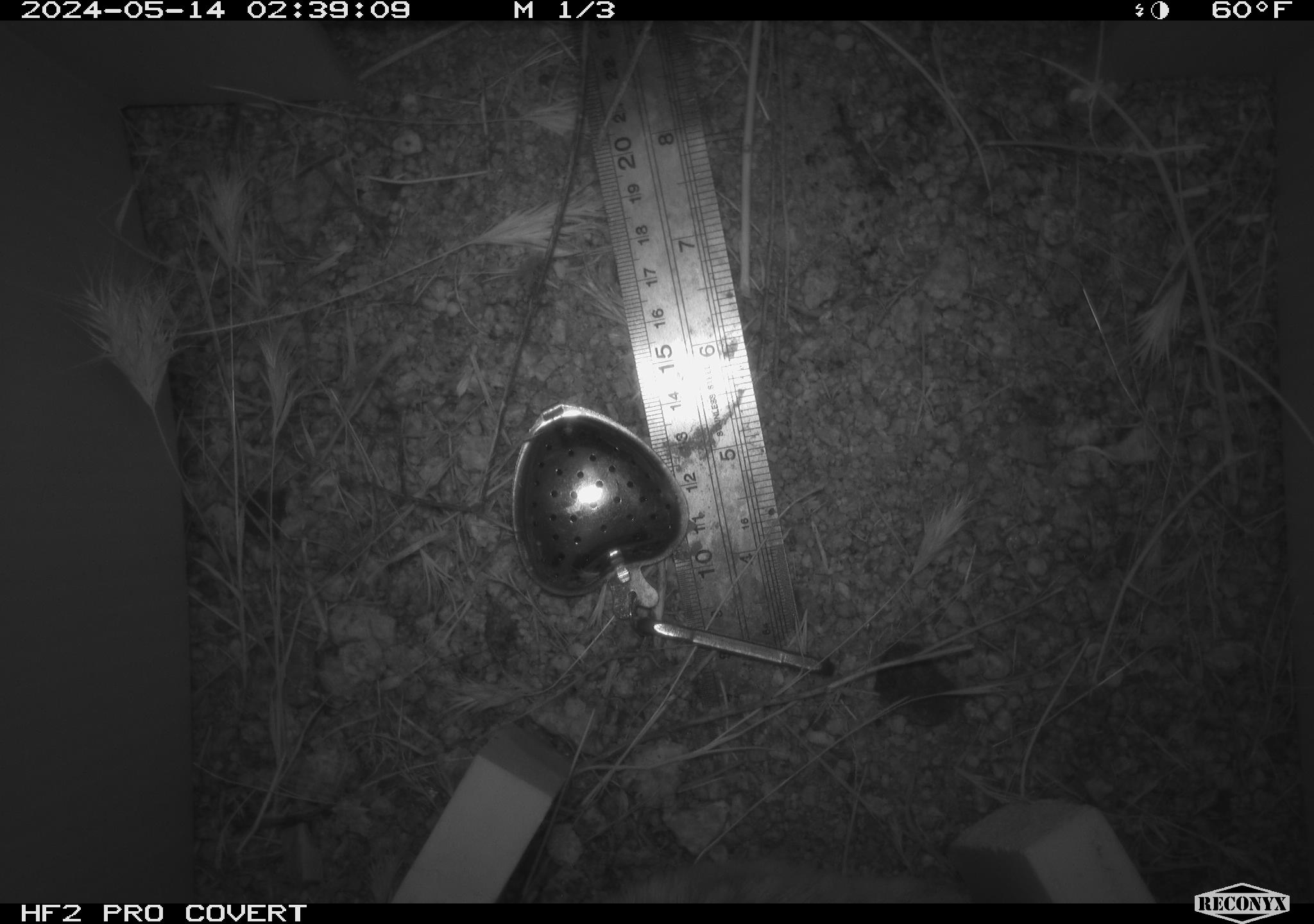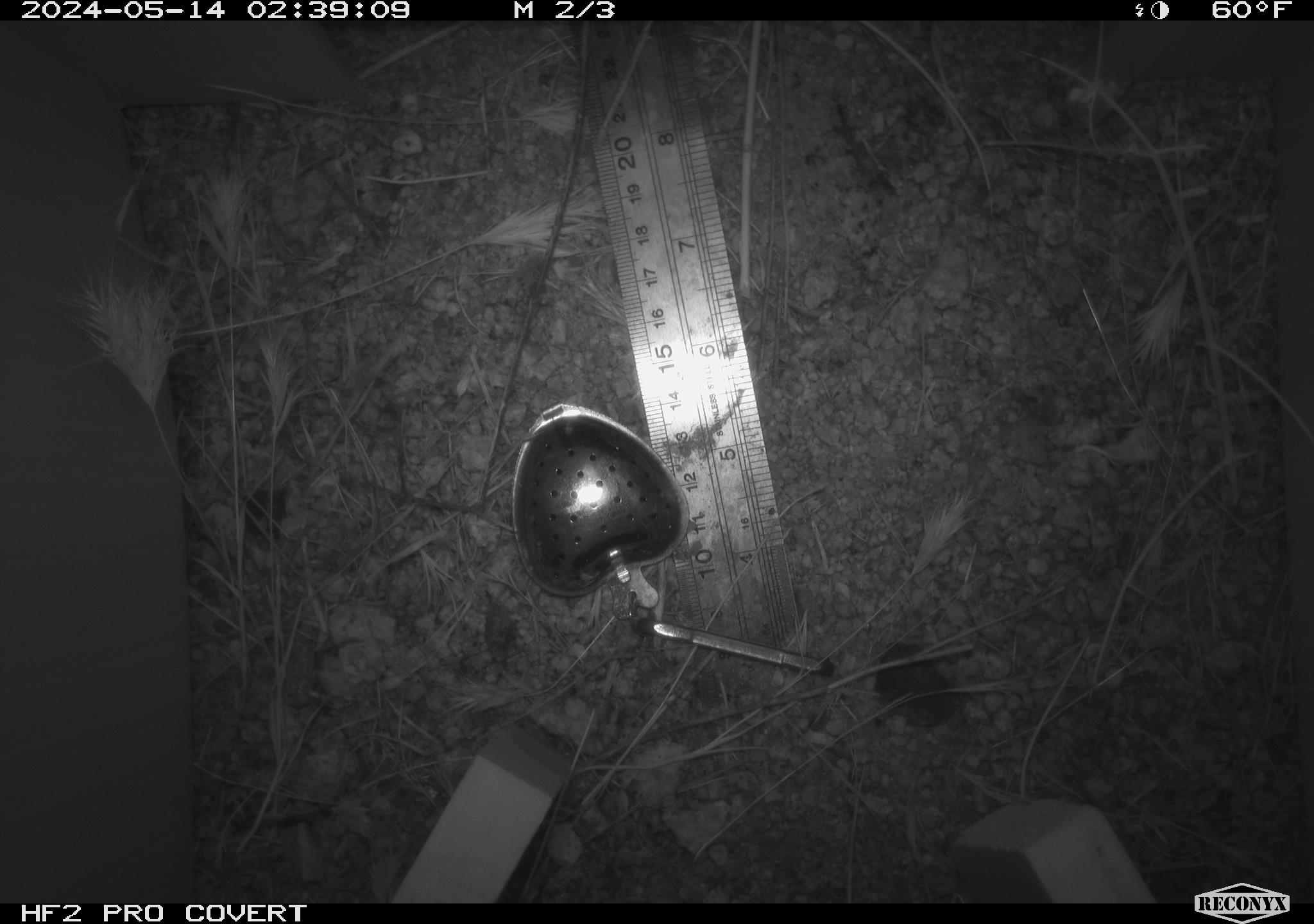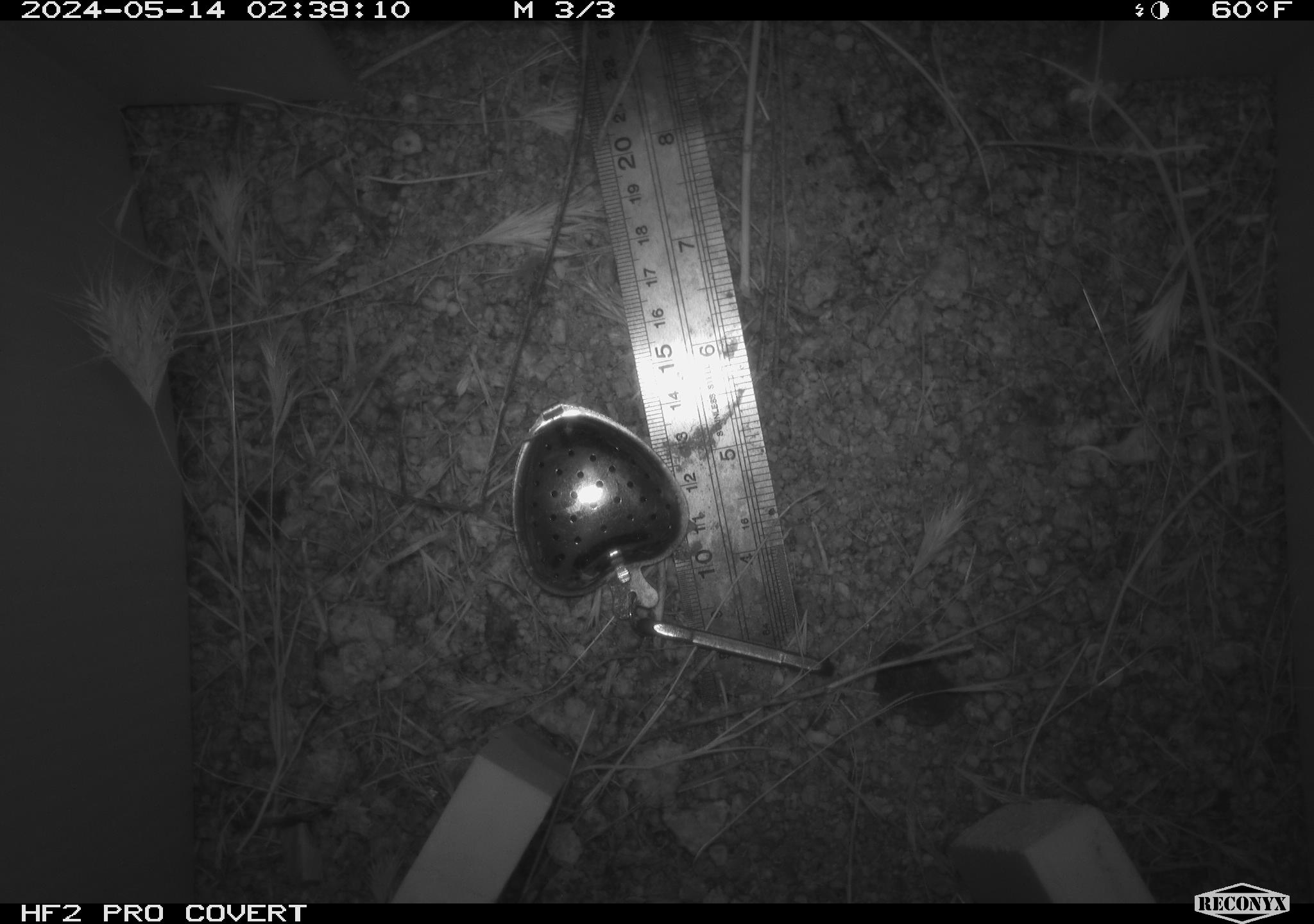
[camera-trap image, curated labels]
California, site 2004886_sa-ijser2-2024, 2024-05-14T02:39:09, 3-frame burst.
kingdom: Animalia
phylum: Chordata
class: Mammalia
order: Rodentia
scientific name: Rodentia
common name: mouse species